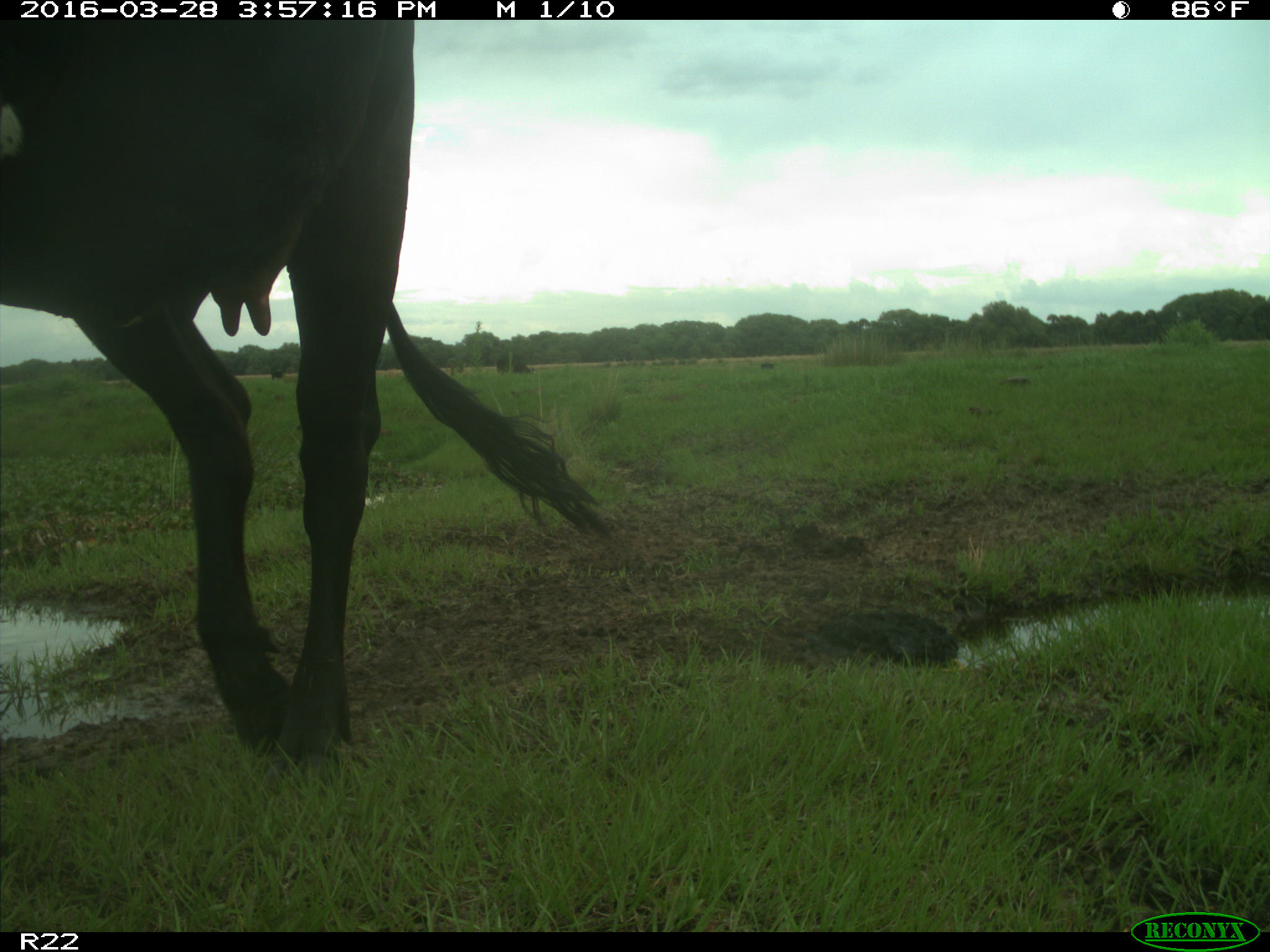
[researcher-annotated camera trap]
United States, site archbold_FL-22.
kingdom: Animalia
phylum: Chordata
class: Mammalia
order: Artiodactyla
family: Bovidae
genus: Bos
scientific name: Bos taurus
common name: domestic cow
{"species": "Bos taurus (domestic cow)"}